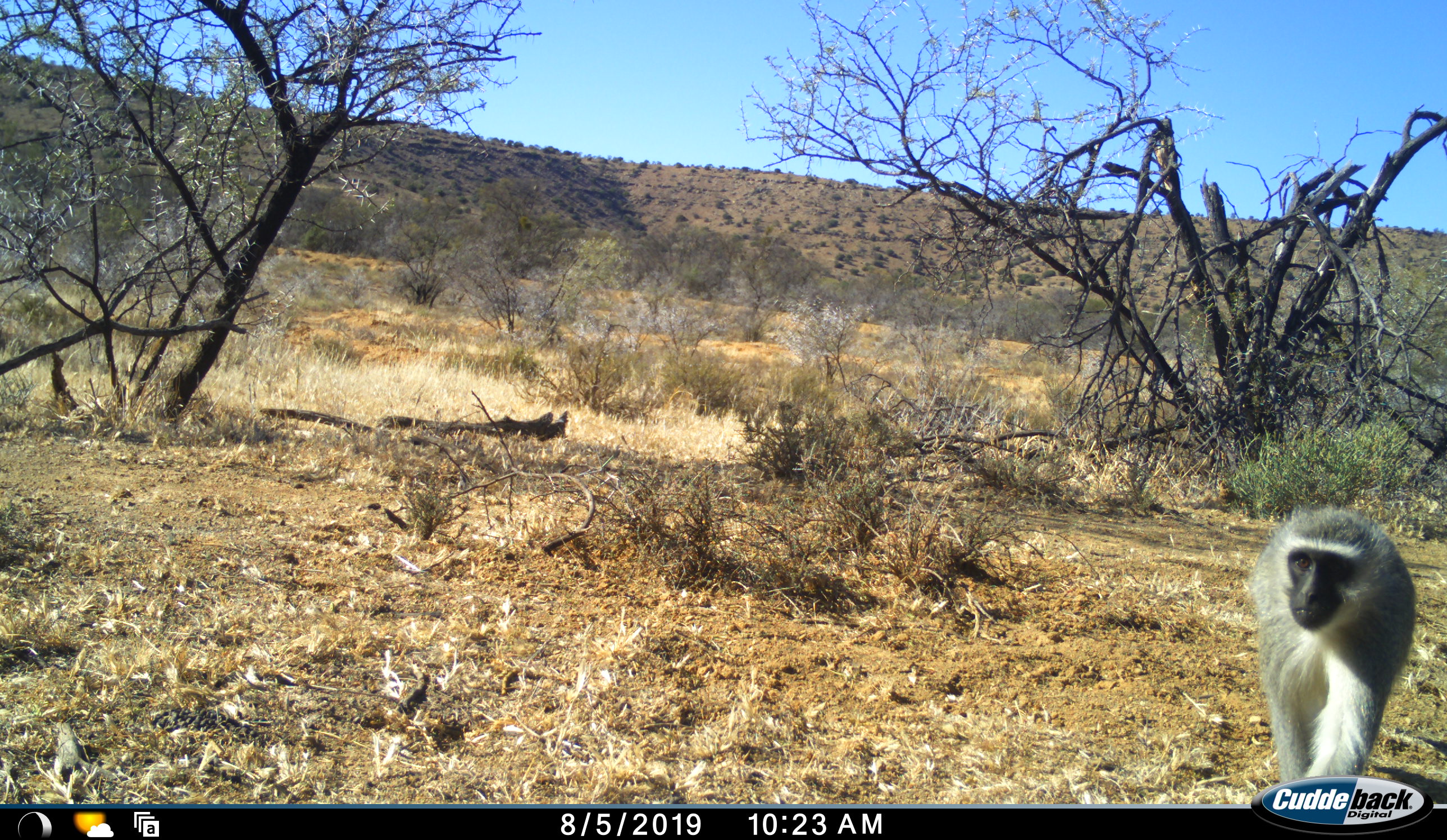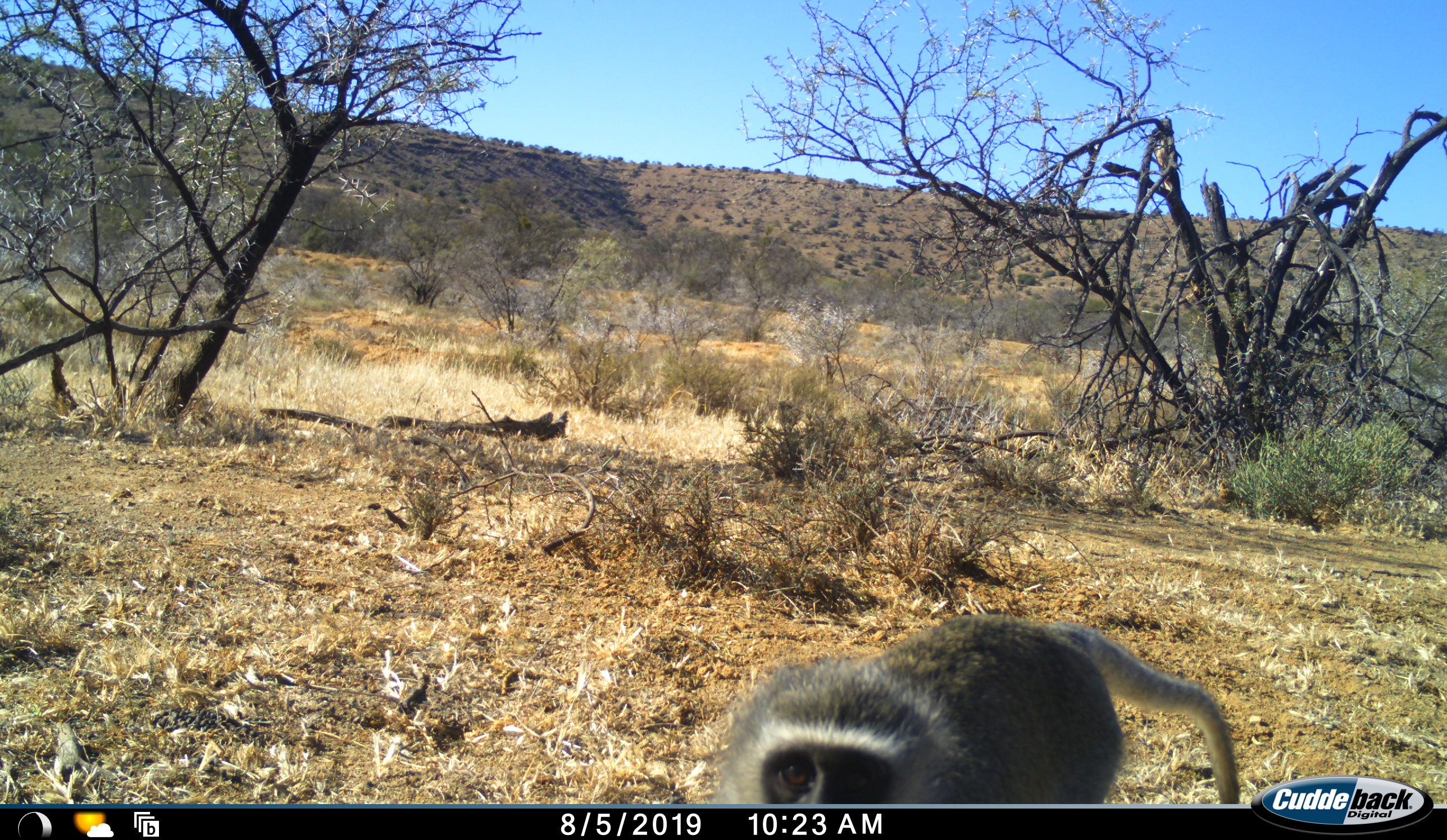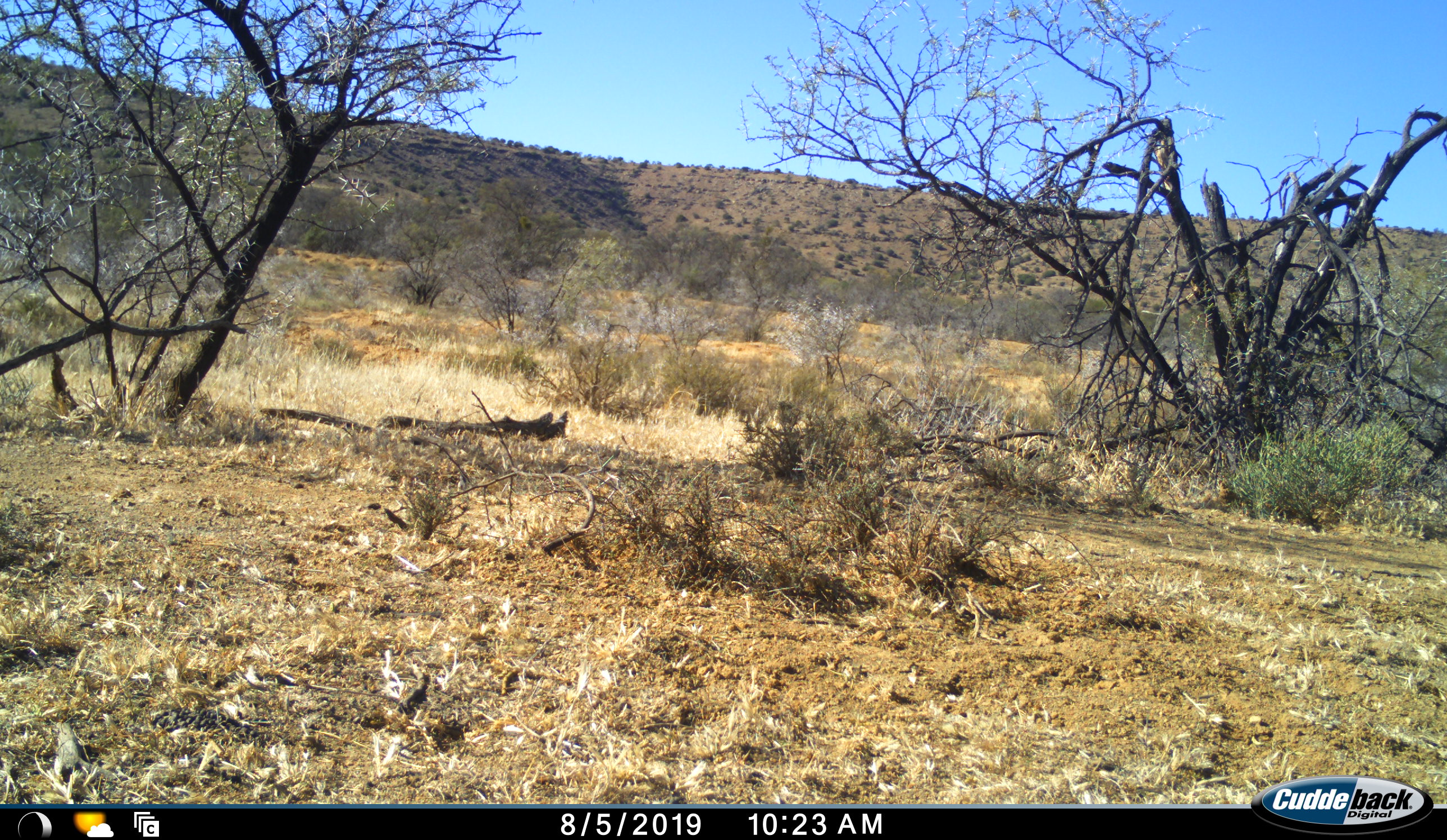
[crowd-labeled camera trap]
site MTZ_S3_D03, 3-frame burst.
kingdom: Animalia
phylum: Chordata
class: Mammalia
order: Primates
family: Cercopithecidae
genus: Chlorocebus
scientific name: Chlorocebus pygerythrus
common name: vervet monkey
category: monkeyvervet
Monkeyvervet (vervet monkey) (Chlorocebus pygerythrus), count 1. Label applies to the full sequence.